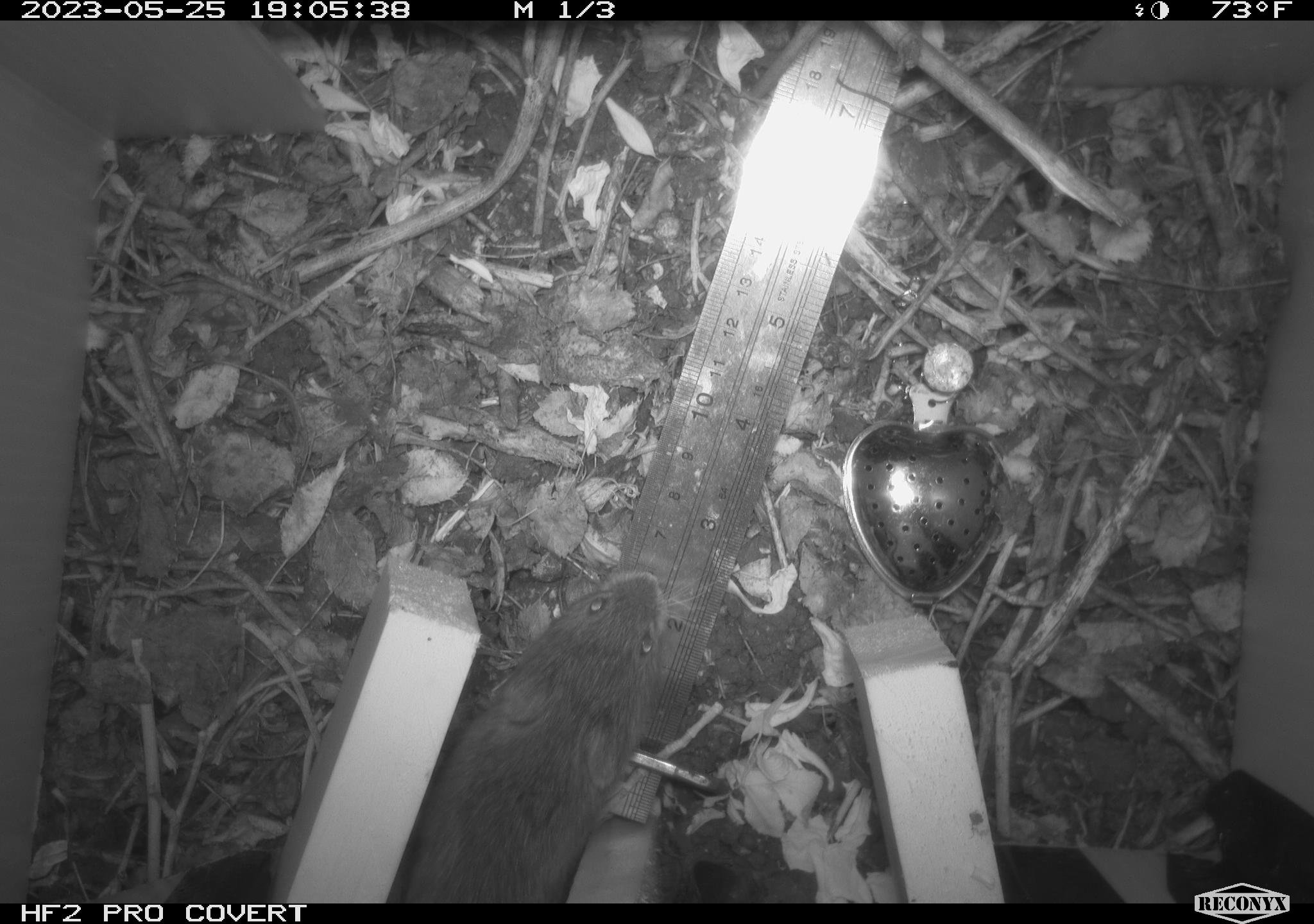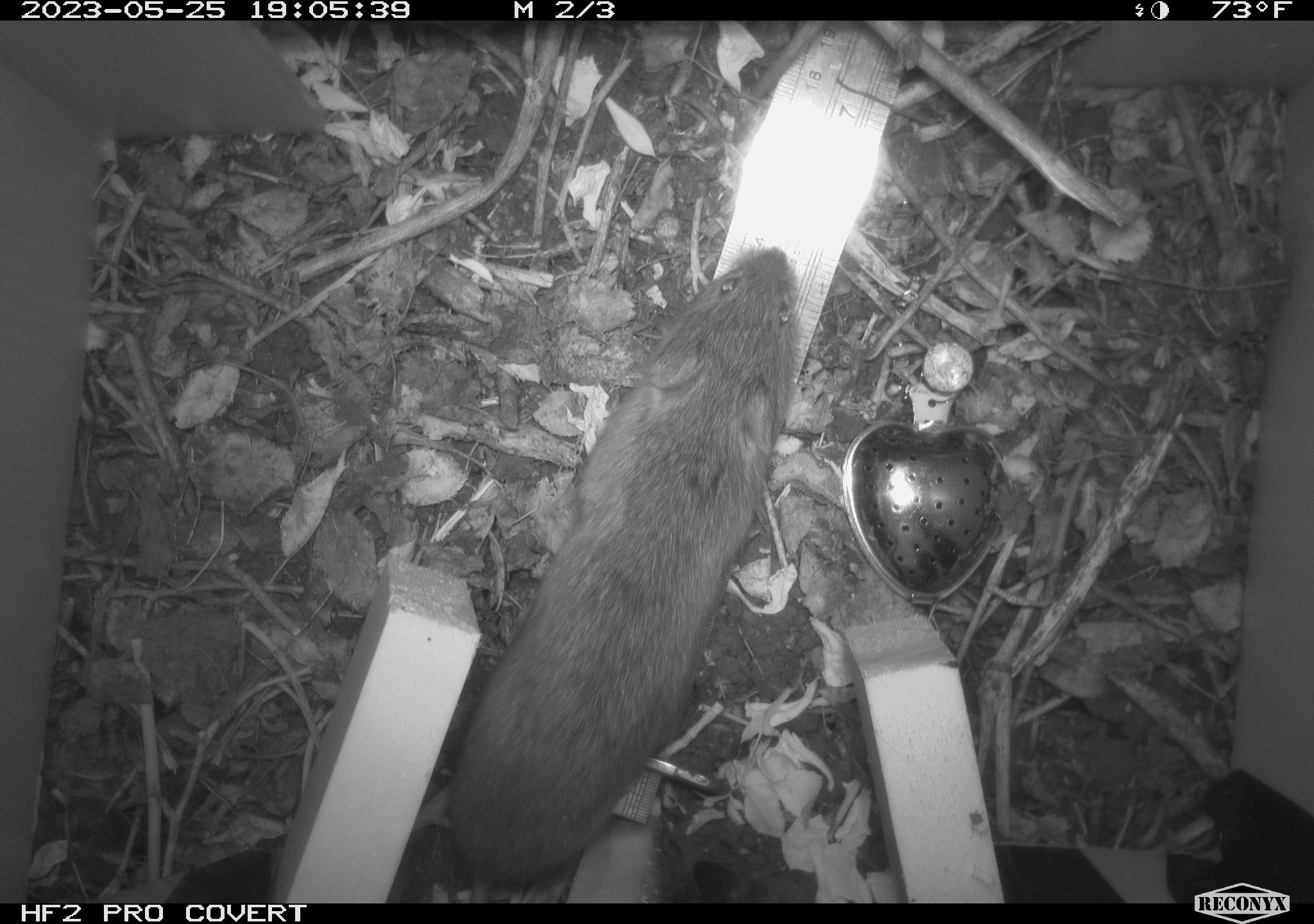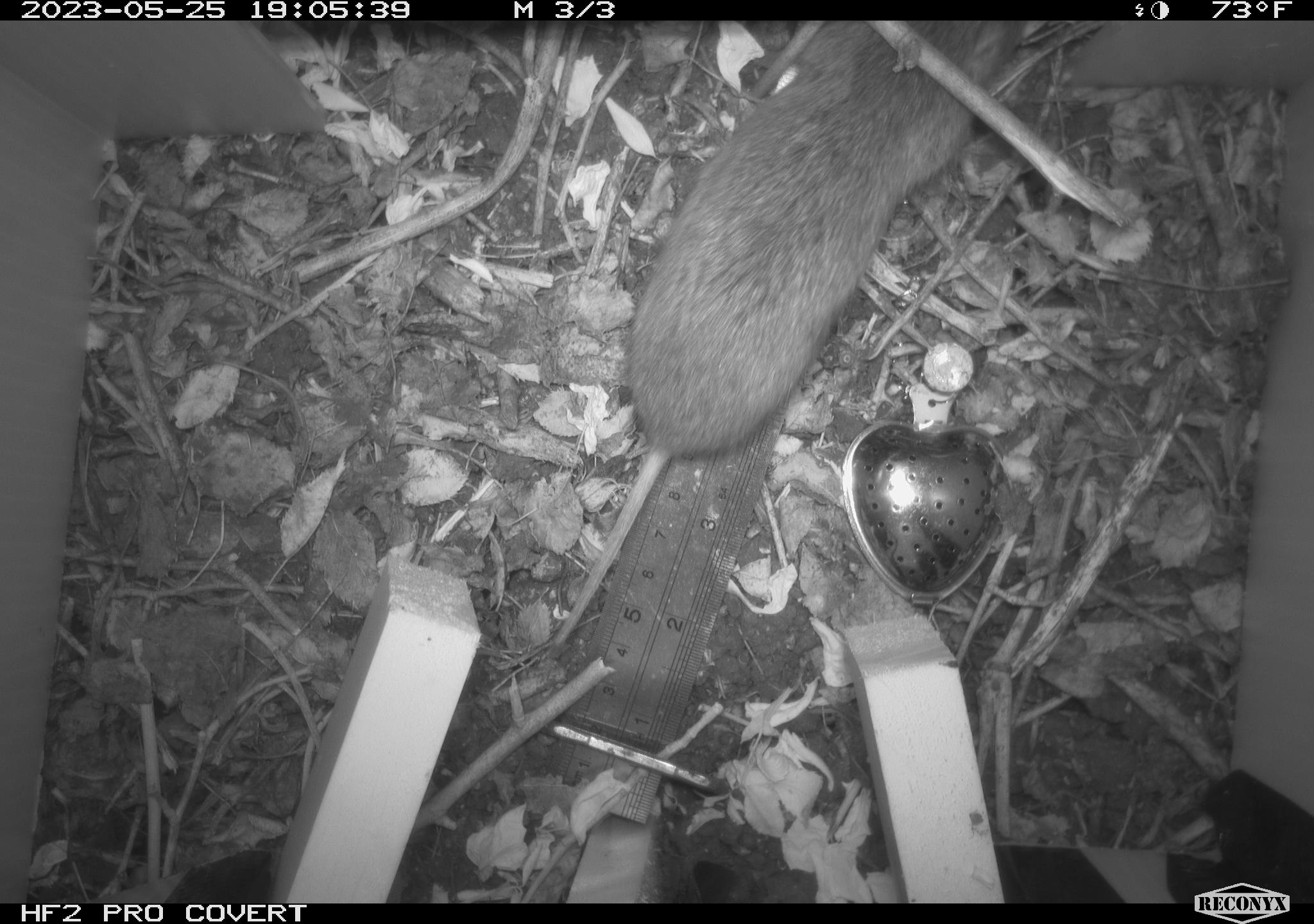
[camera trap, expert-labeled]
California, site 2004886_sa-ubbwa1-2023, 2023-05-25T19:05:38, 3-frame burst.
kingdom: Animalia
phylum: Chordata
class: Mammalia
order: Rodentia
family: Cricetidae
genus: Microtus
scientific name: Microtus californicus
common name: california vole